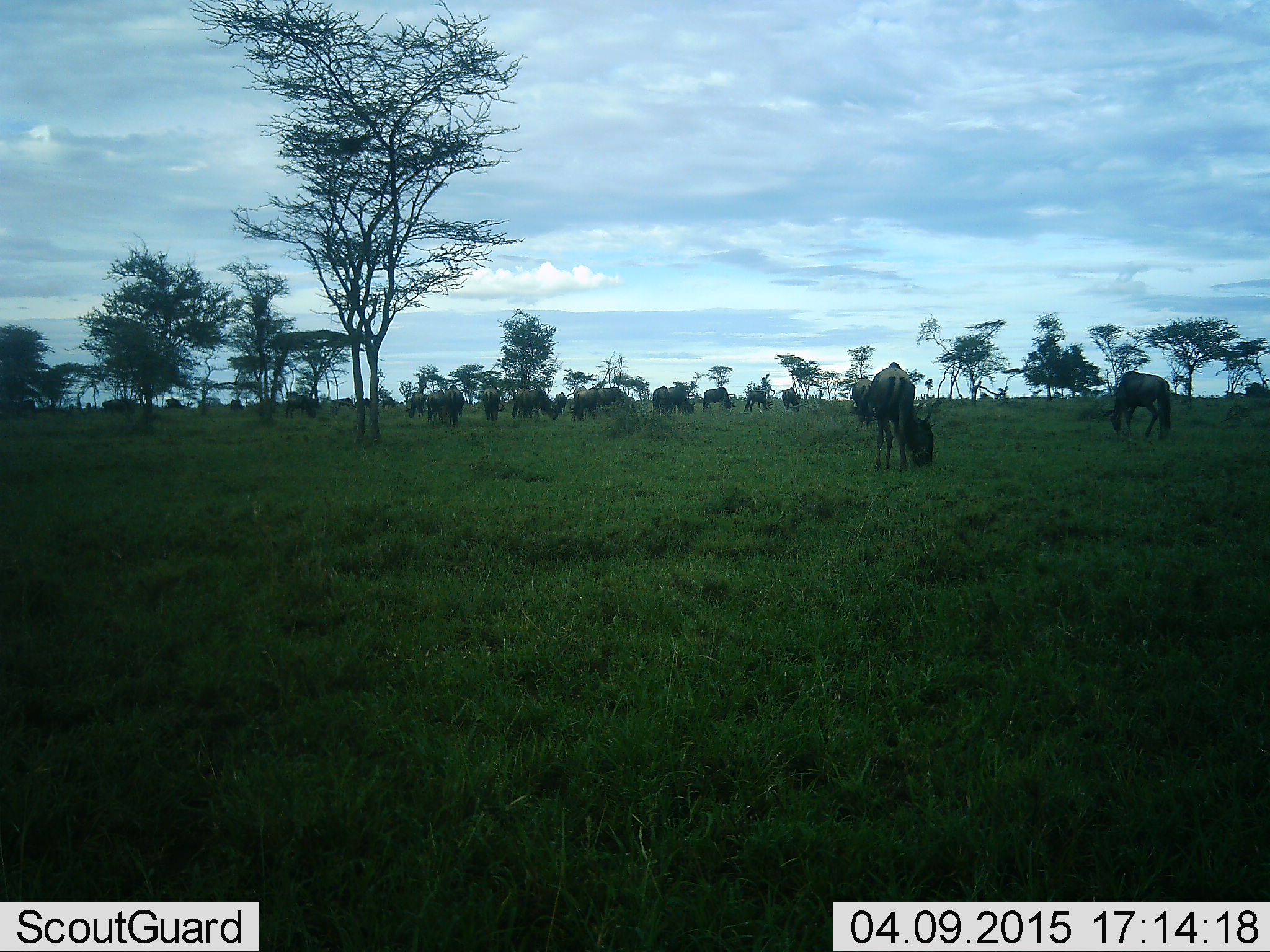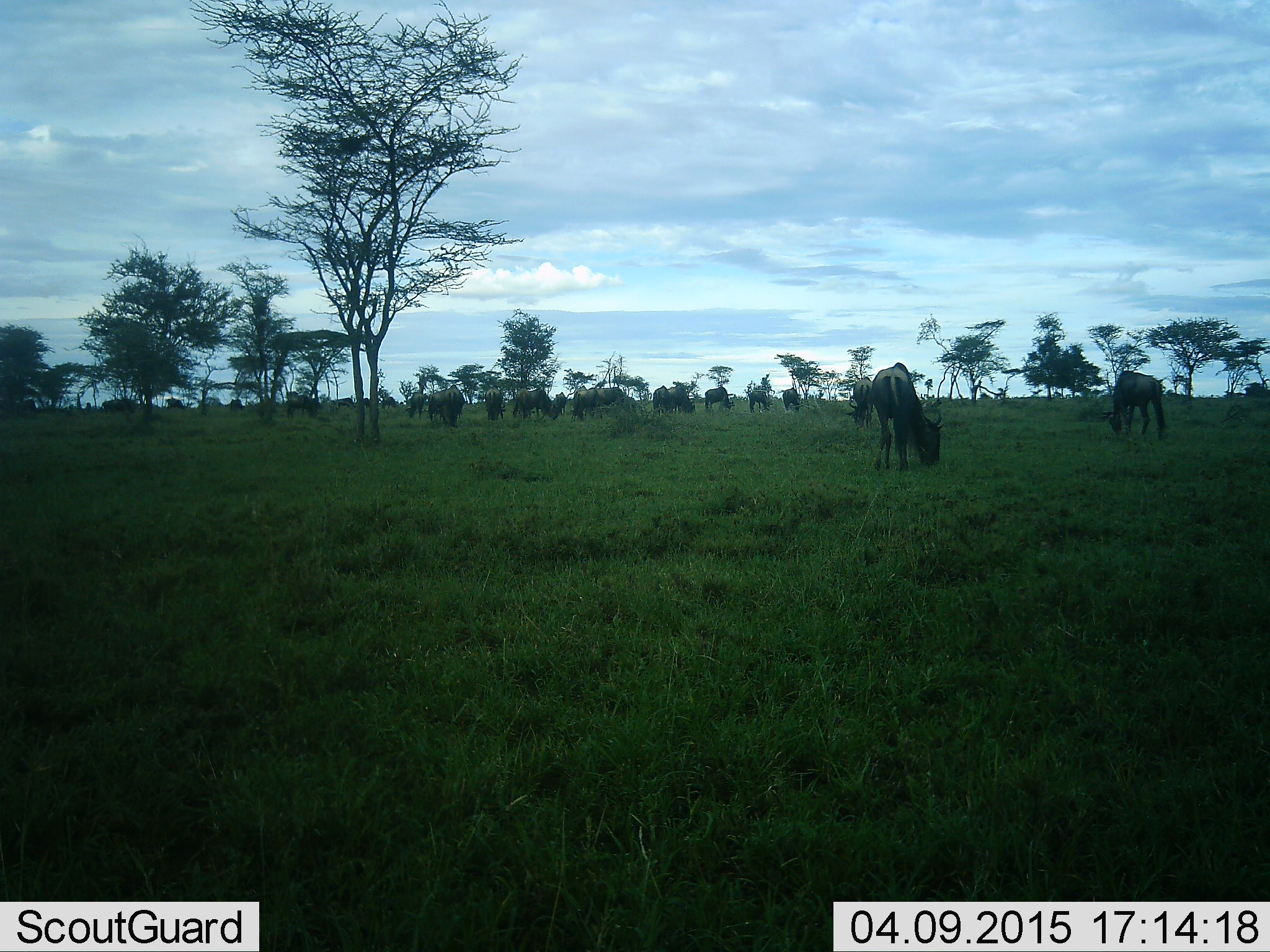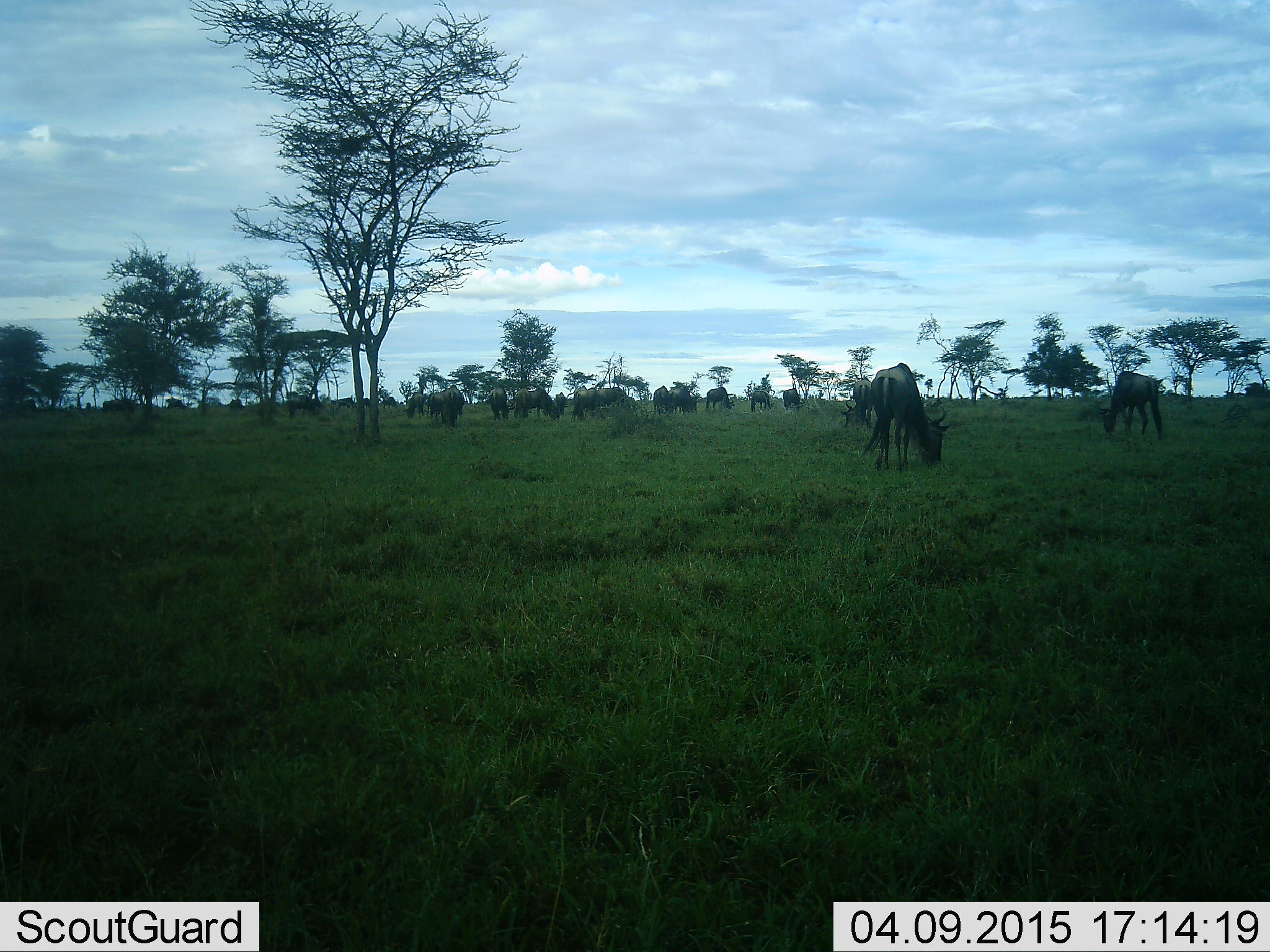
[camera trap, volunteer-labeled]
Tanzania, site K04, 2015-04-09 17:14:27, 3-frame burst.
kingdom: Animalia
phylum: Chordata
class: Mammalia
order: Artiodactyla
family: Bovidae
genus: Connochaetes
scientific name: Connochaetes taurinus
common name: blue wildebeest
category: wildebeest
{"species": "wildebeest (blue wildebeest) (Connochaetes taurinus)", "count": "11-50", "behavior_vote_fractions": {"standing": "40%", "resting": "0%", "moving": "10%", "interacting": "0%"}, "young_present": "0%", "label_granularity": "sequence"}